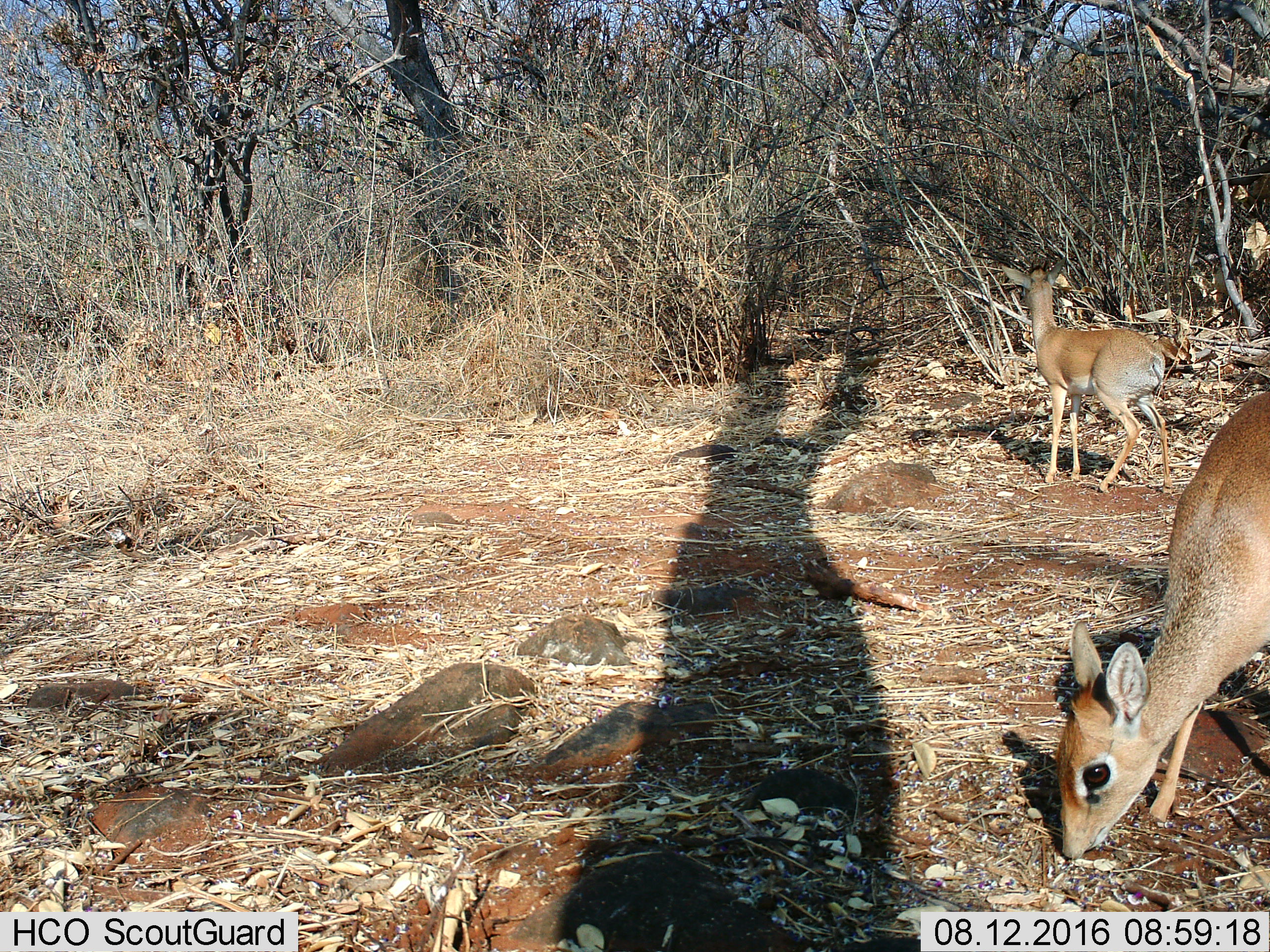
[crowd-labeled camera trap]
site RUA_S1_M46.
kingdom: Animalia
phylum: Chordata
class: Mammalia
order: Artiodactyla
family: Bovidae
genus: Madoqua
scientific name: Madoqua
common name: dik-dik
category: dikdik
Dikdik (dik-dik) (Madoqua), count 2. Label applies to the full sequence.